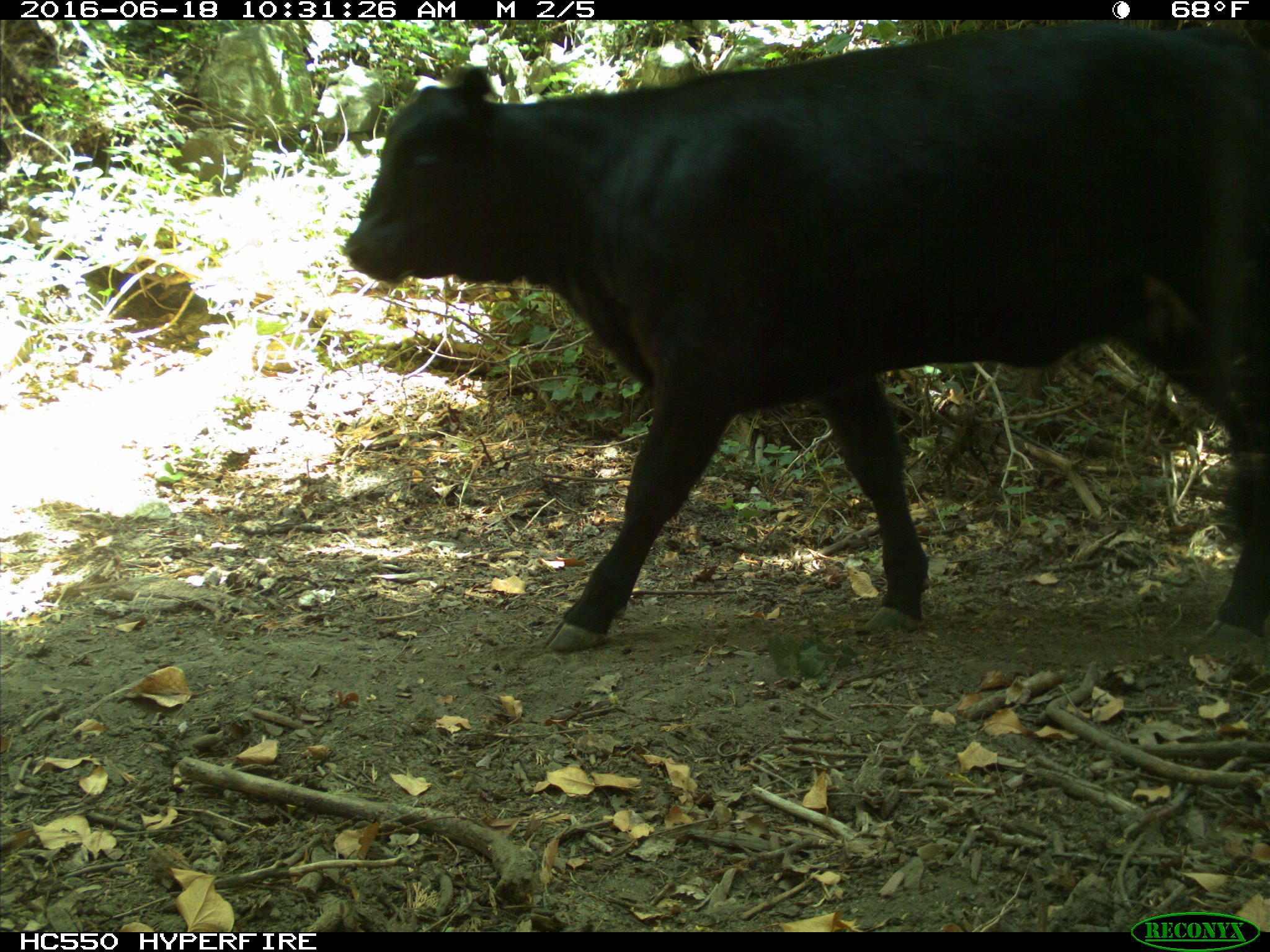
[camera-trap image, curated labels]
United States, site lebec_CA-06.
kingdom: Animalia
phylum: Chordata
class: Mammalia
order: Artiodactyla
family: Bovidae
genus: Bos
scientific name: Bos taurus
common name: domestic cow